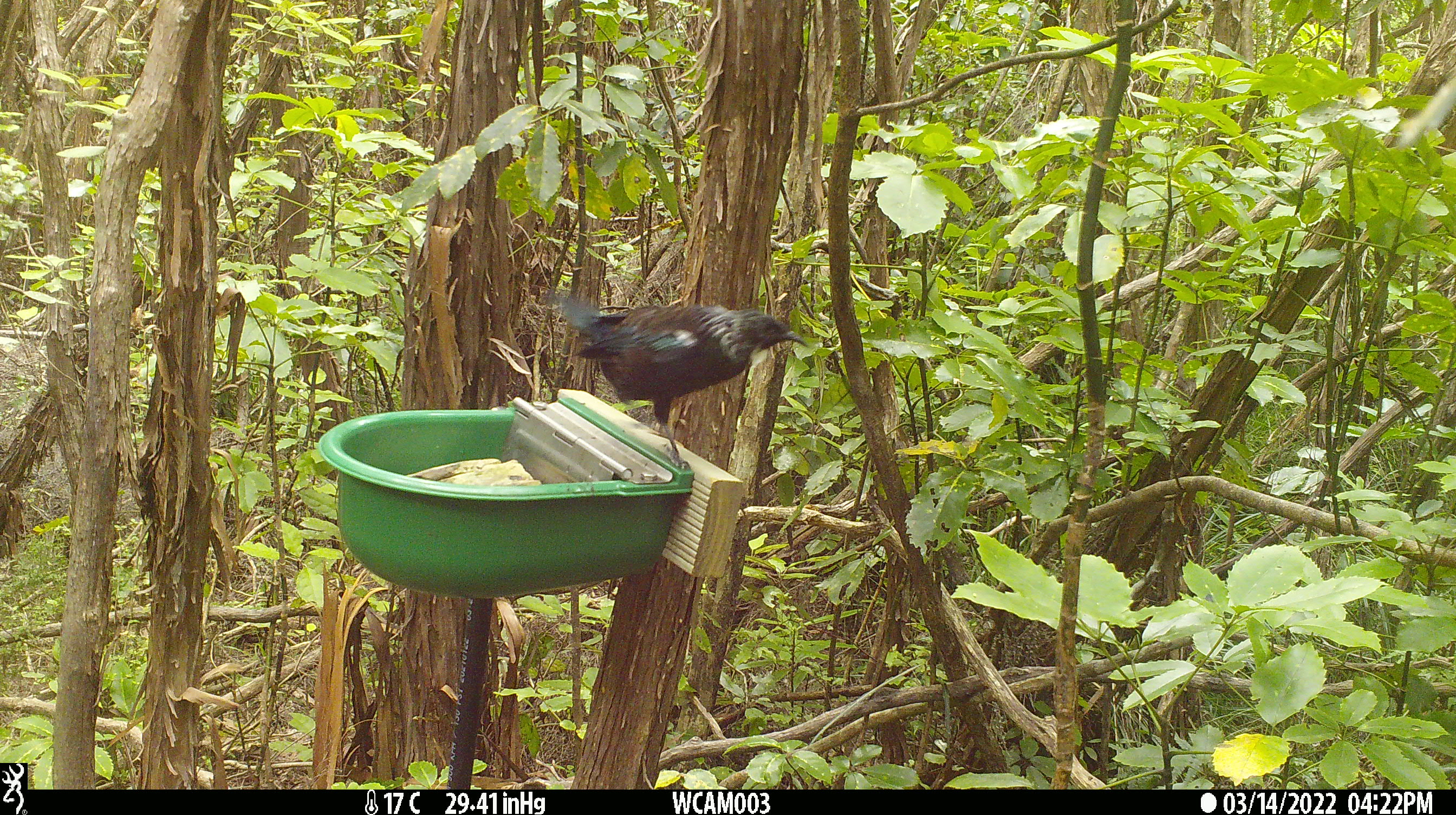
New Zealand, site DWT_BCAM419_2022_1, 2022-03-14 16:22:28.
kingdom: Animalia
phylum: Chordata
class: Aves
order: Passeriformes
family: Meliphagidae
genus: Prosthemadera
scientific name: Prosthemadera novaeseelandiae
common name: tui